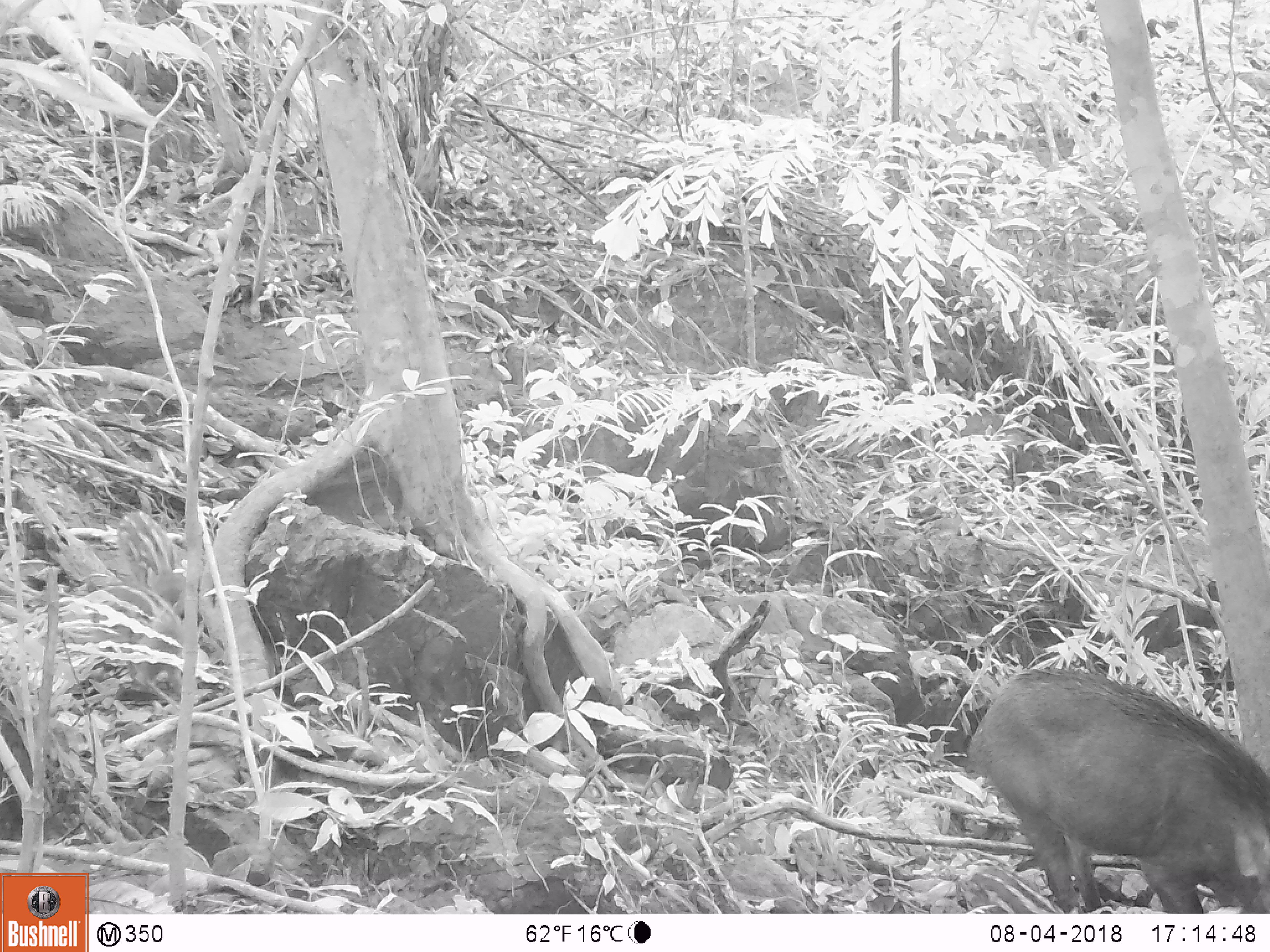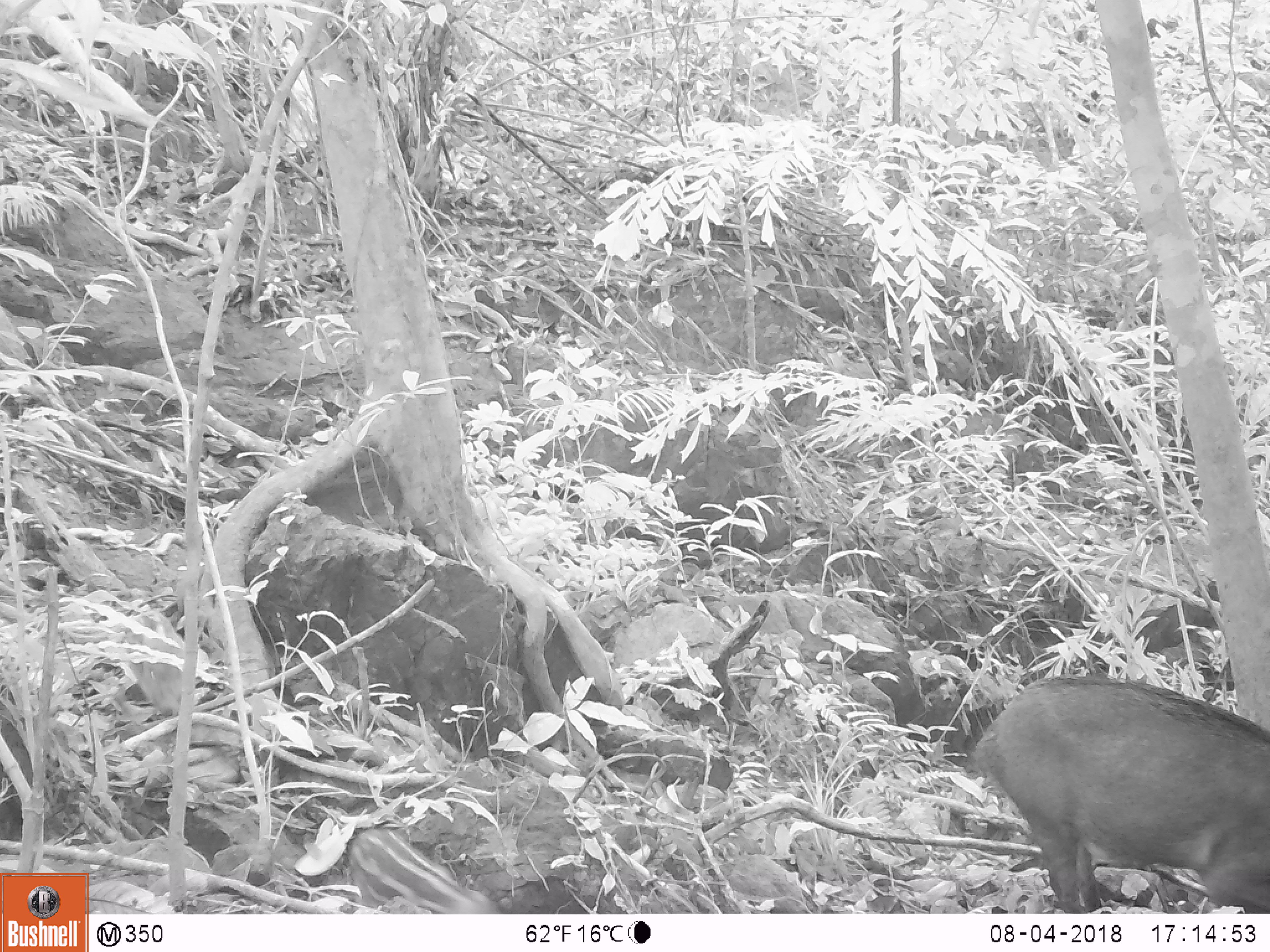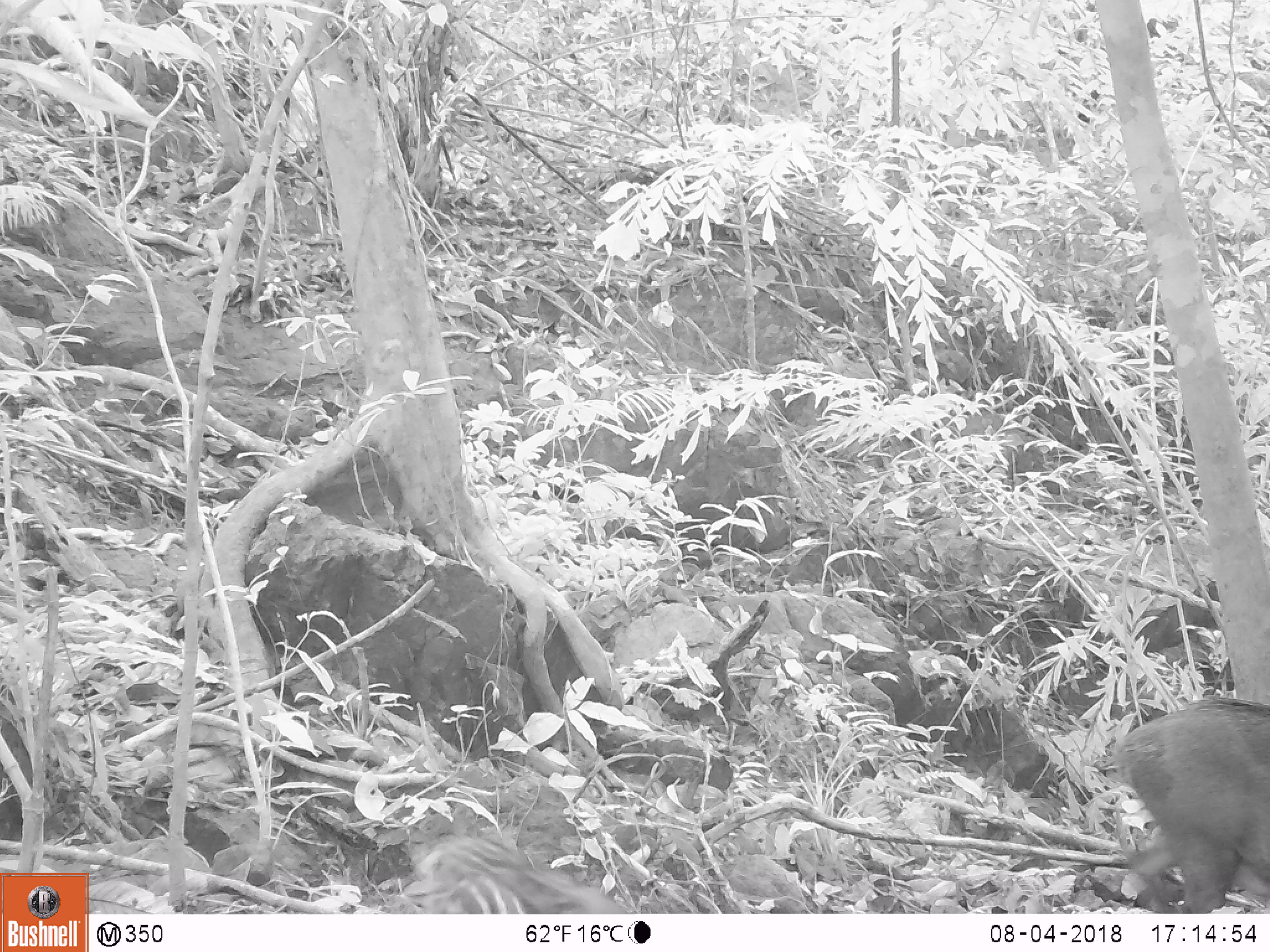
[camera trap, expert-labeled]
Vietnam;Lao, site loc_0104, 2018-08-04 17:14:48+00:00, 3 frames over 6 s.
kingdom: Animalia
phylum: Chordata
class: Mammalia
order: Artiodactyla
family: Suidae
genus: Sus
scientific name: Sus scrofa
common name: eurasian wild pig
Eurasian wild pig (Sus scrofa). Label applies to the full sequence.